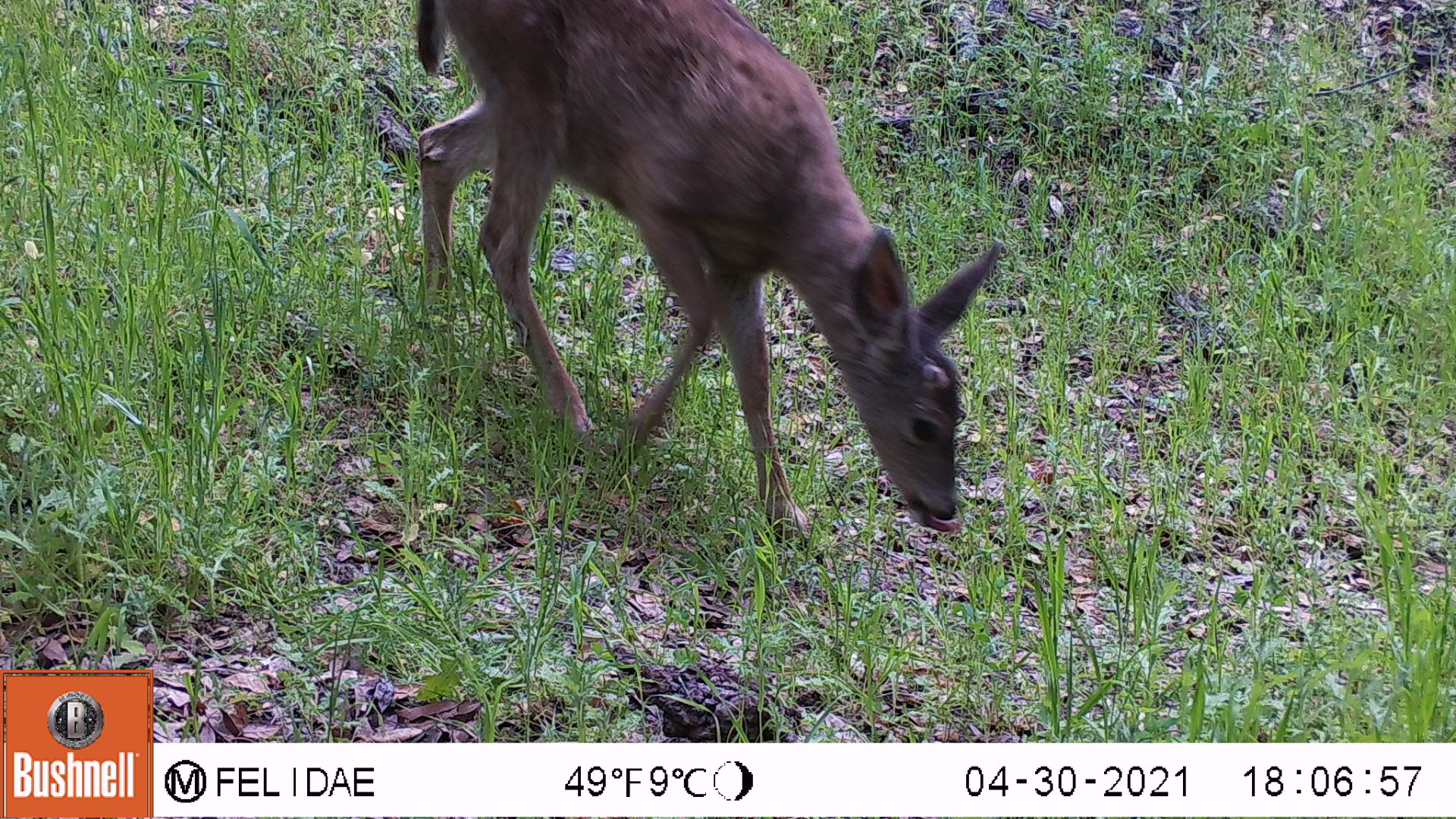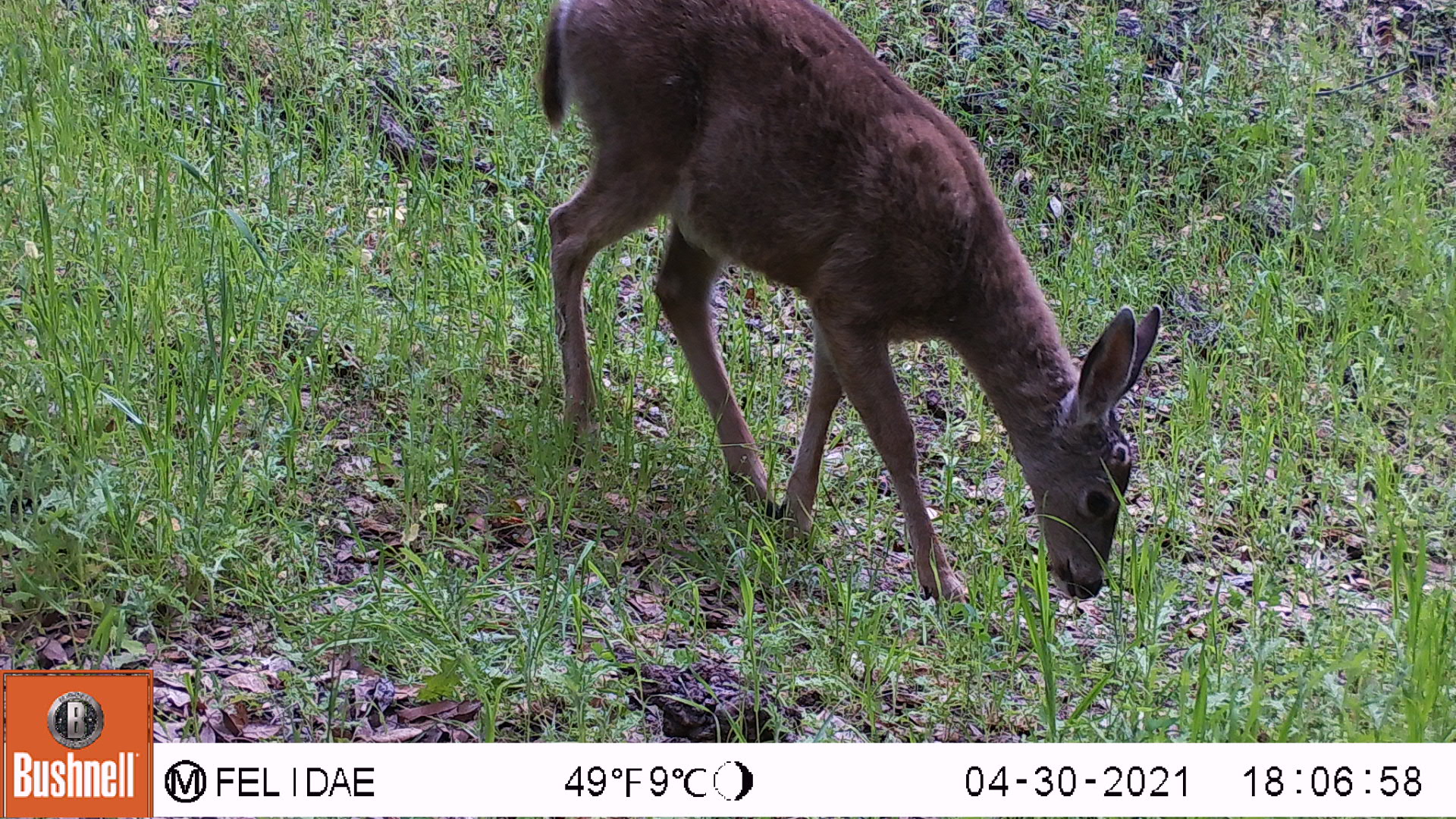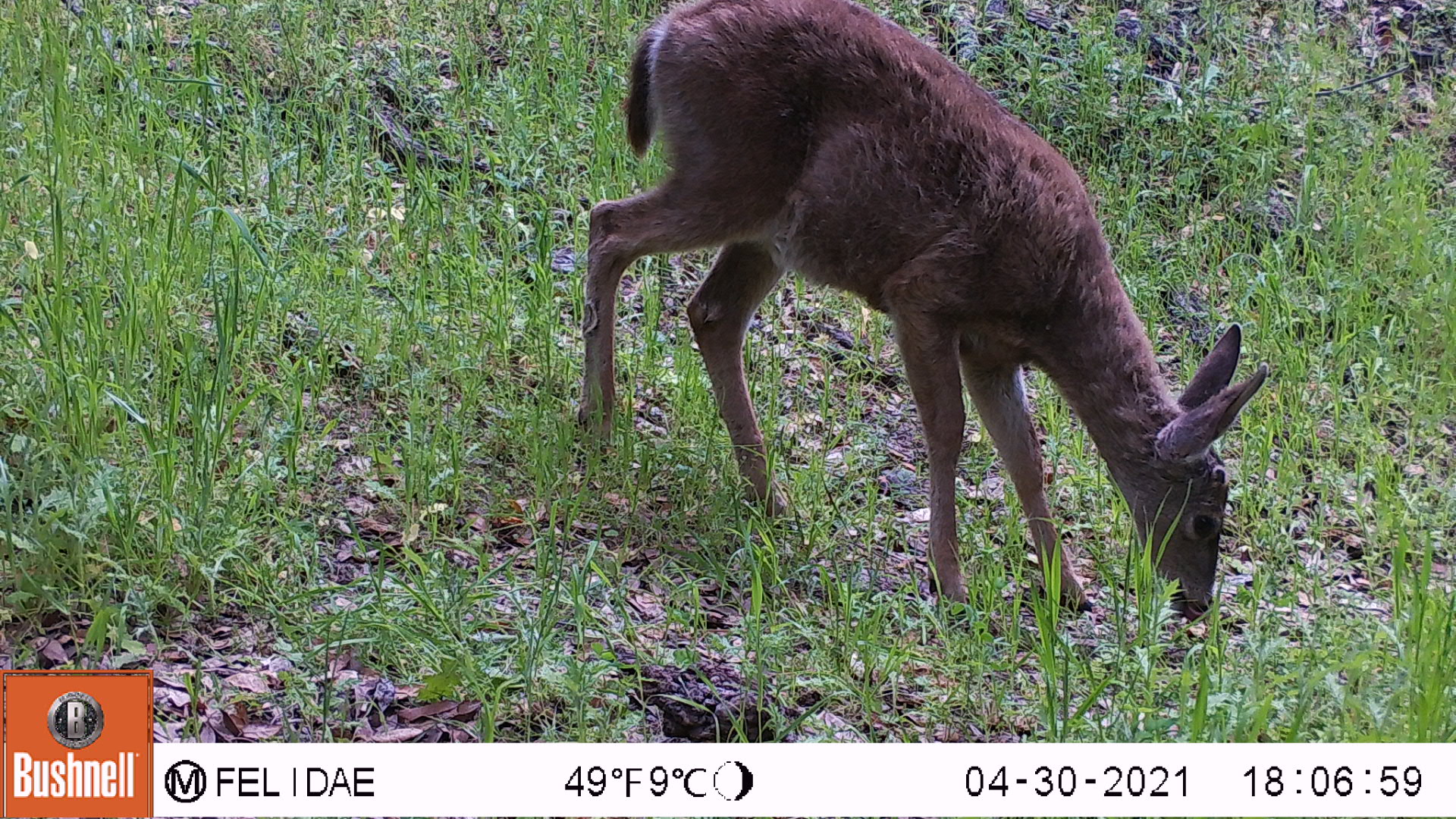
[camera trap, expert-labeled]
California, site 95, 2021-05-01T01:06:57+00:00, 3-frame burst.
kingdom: Animalia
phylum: Chordata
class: Mammalia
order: Artiodactyla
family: Cervidae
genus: Odocoileus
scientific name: Odocoileus hemionus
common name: mule deer